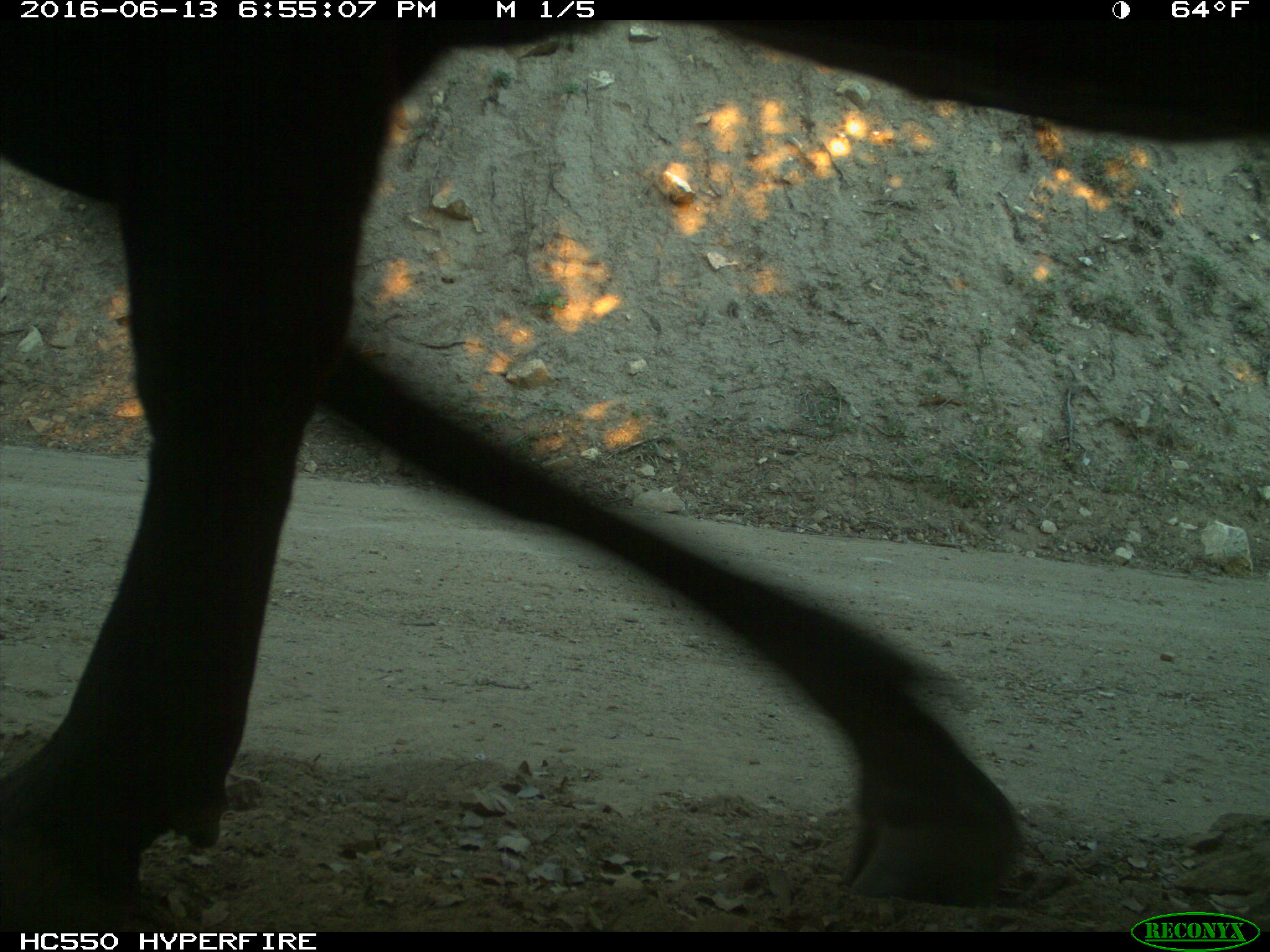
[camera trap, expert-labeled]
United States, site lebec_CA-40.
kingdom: Animalia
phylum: Chordata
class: Mammalia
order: Artiodactyla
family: Bovidae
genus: Bos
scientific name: Bos taurus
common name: domestic cow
Bos taurus (domestic cow).